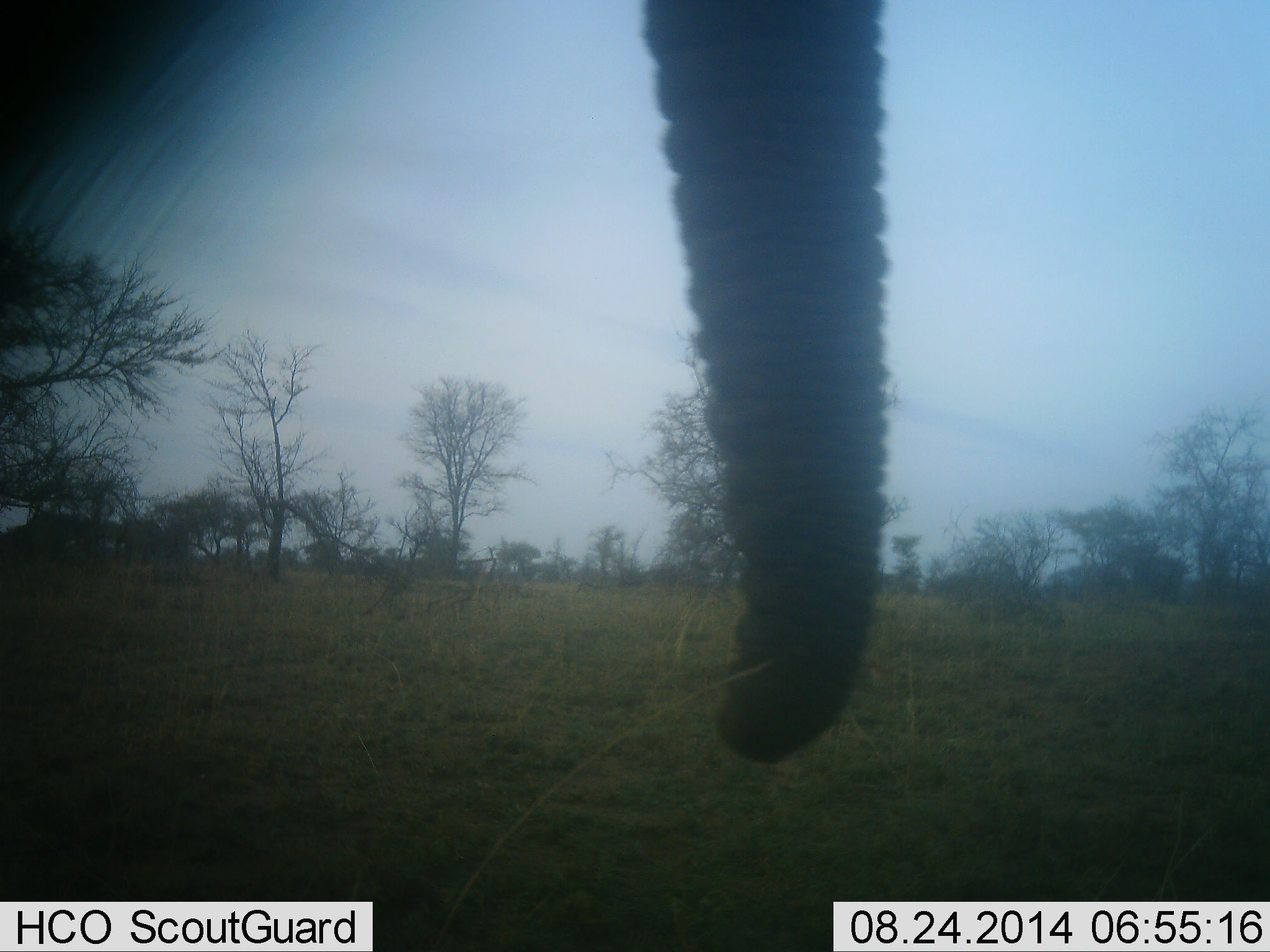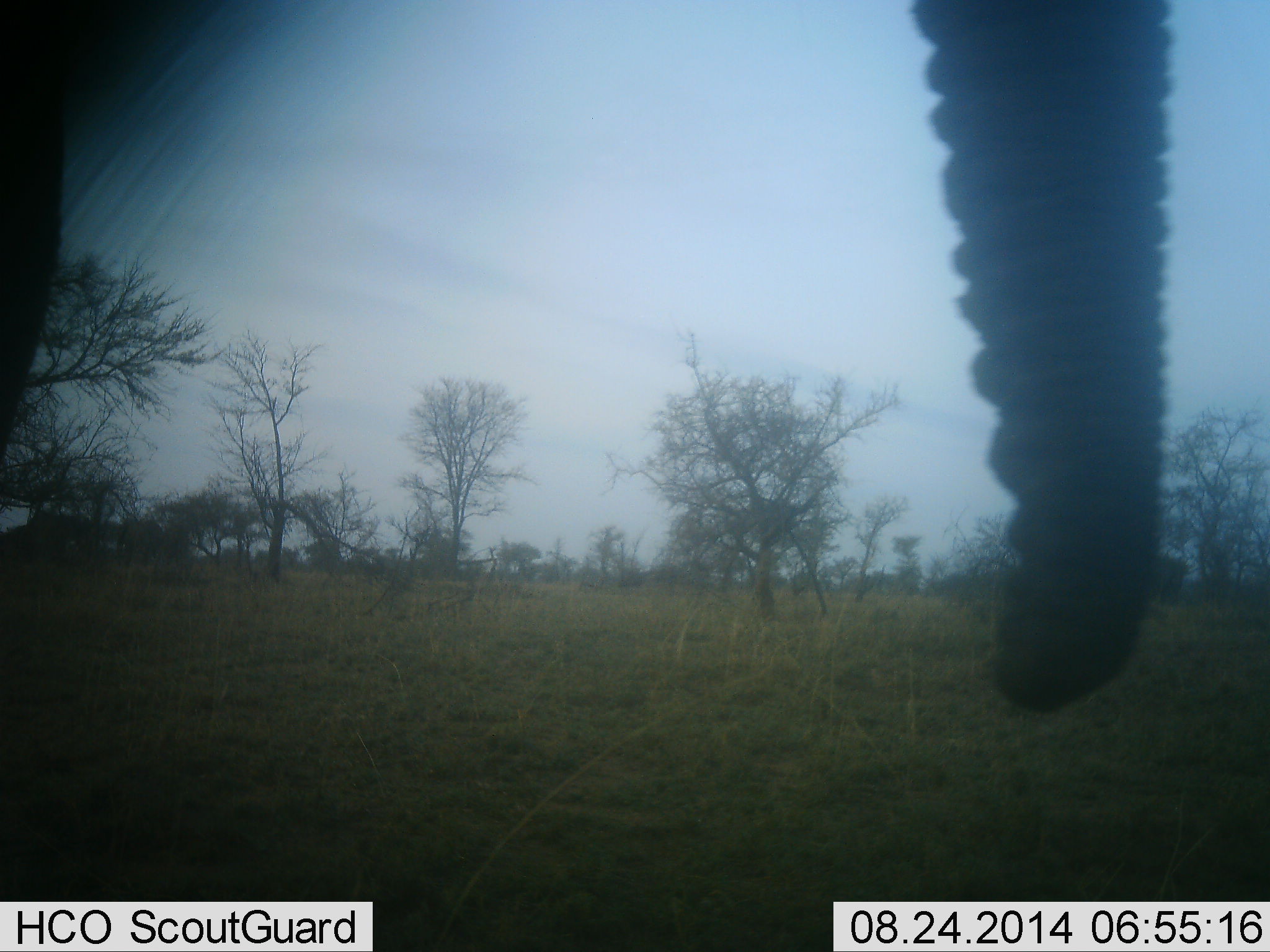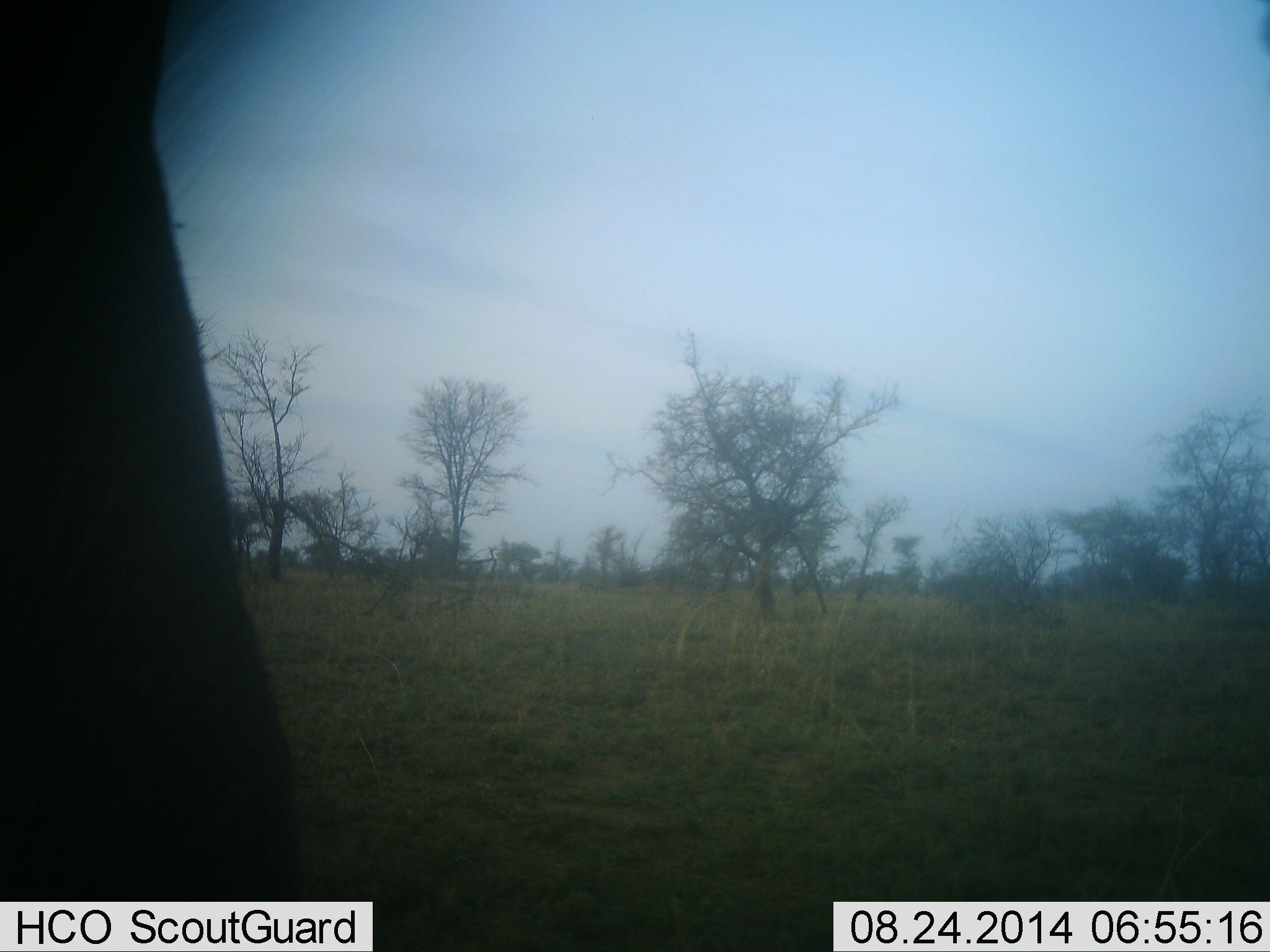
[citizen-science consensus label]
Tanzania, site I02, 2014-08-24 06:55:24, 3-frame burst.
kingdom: Animalia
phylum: Chordata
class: Mammalia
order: Proboscidea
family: Elephantidae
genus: Loxodonta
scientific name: Loxodonta africana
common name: african bush elephant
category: elephant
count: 1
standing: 30%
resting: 0%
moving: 70%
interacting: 0%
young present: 0%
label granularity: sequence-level